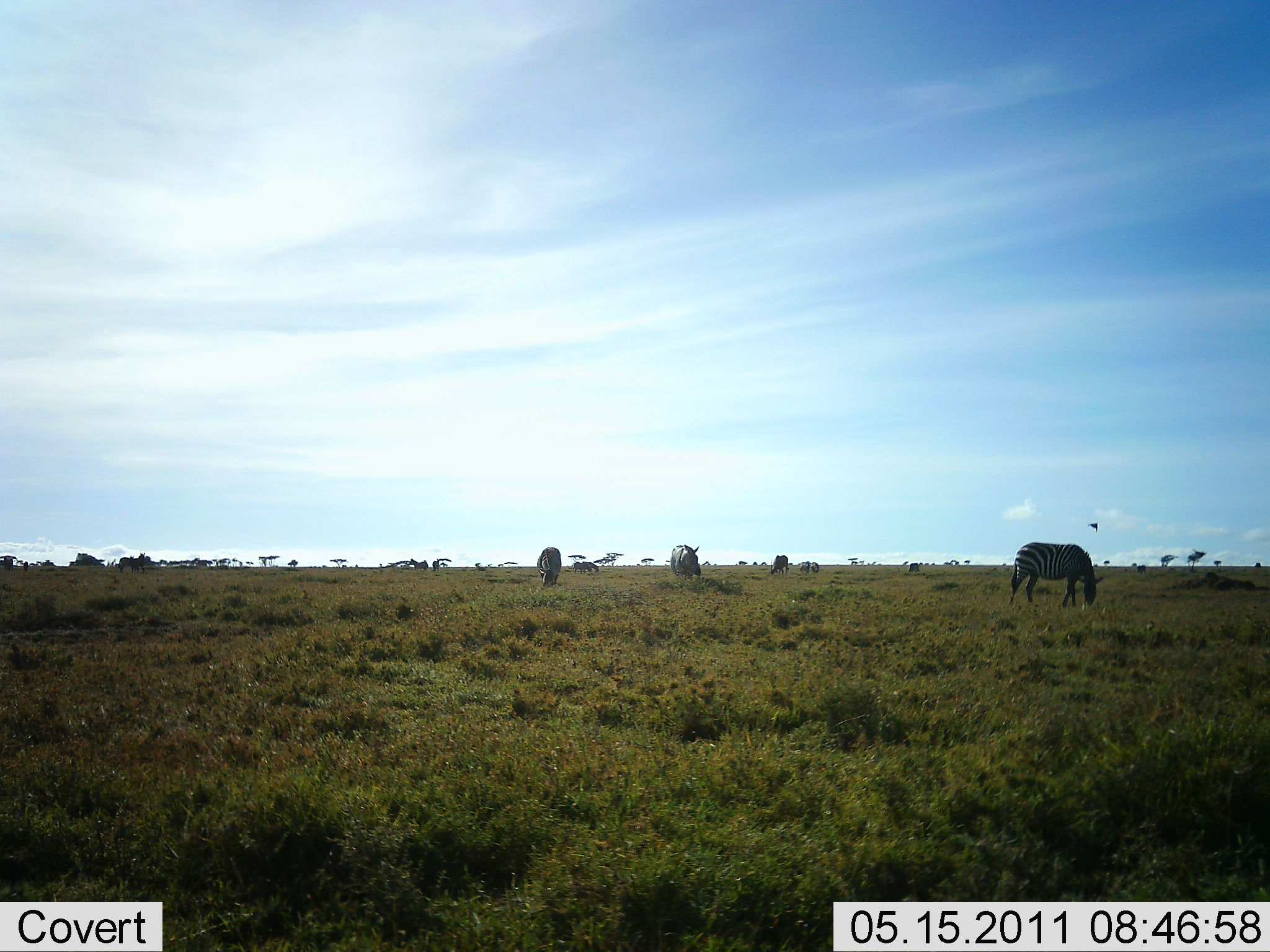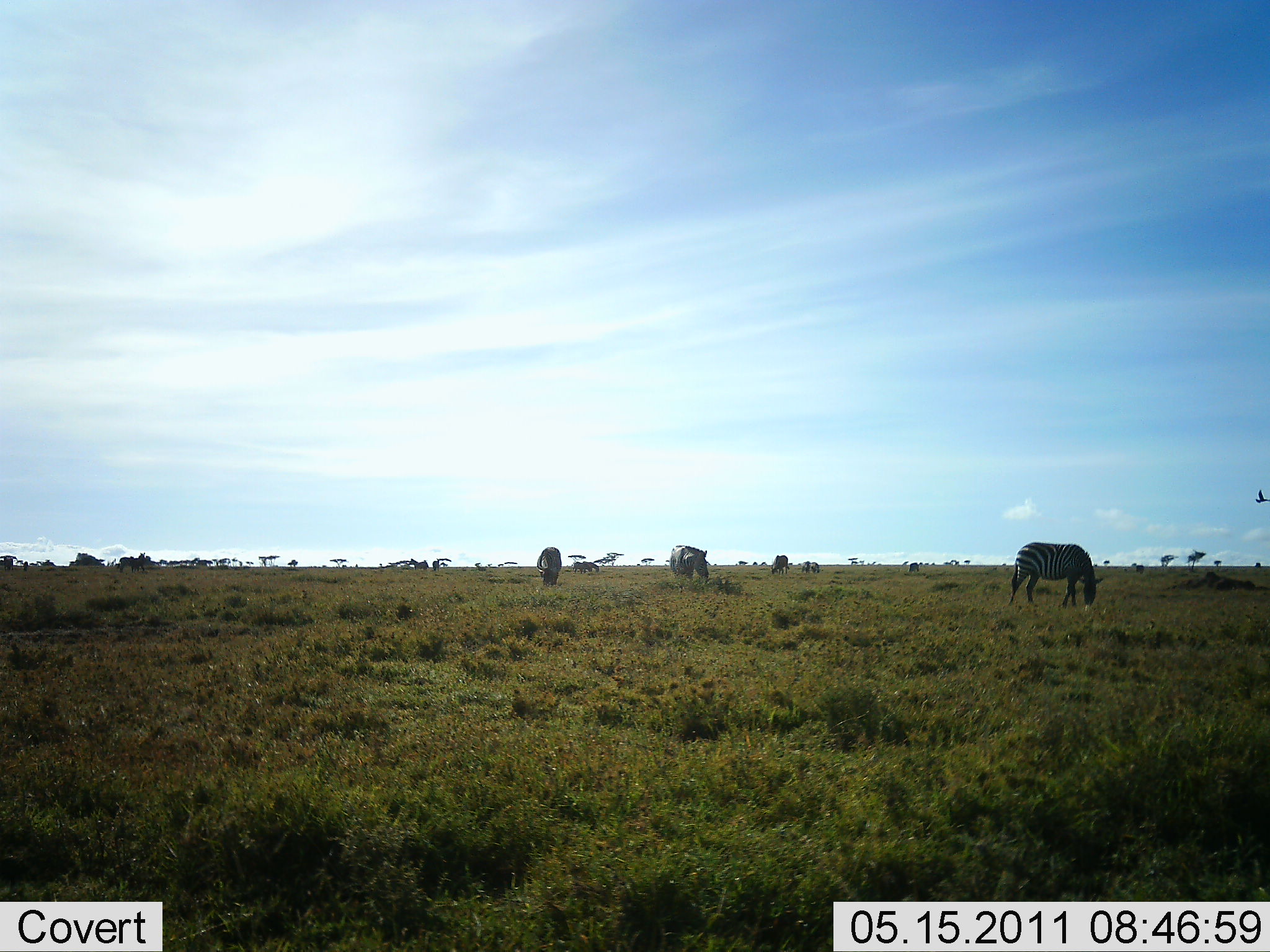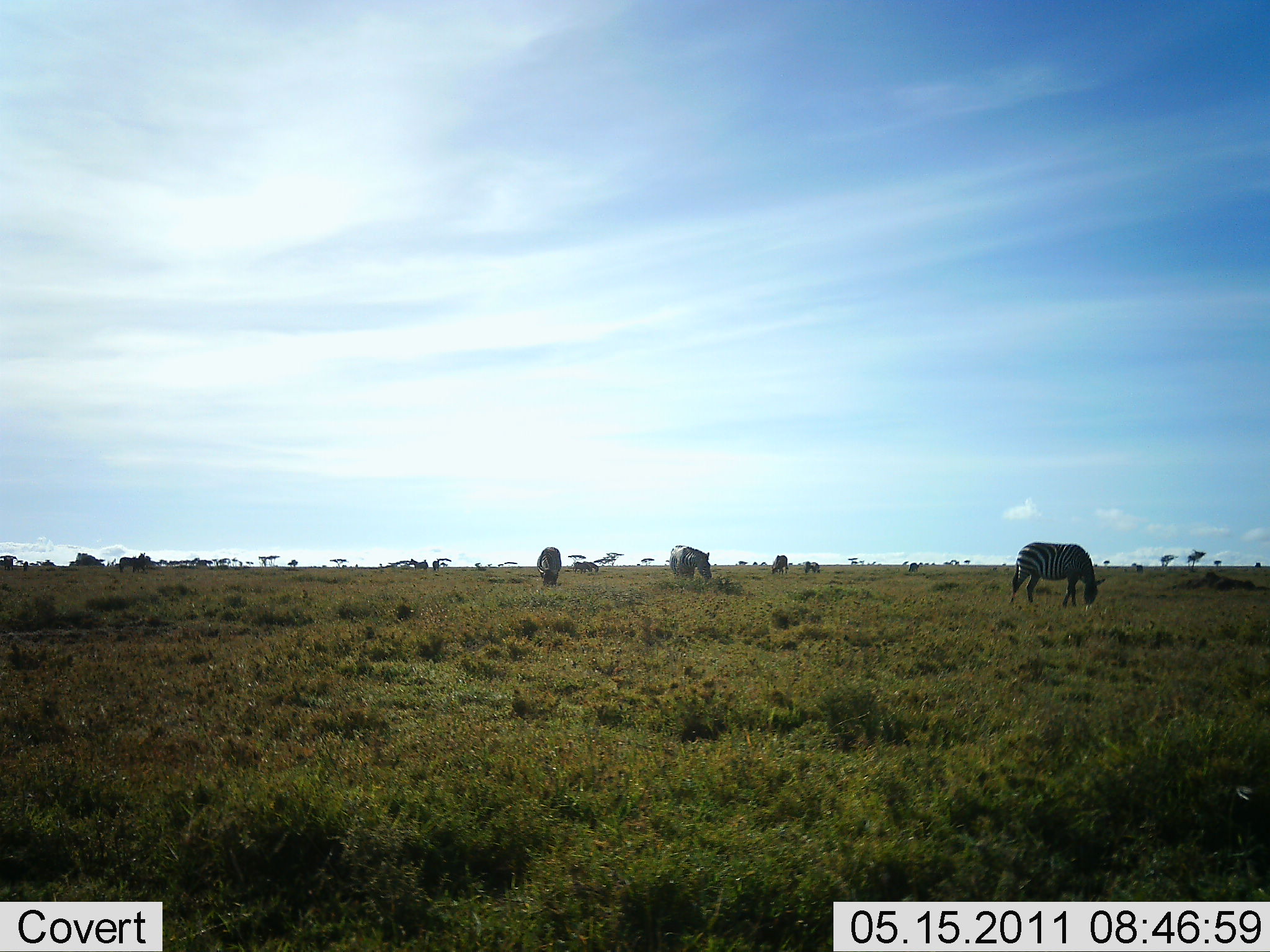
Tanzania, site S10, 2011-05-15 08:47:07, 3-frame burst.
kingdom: Animalia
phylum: Chordata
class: Mammalia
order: Perissodactyla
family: Equidae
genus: Equus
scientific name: Equus quagga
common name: plains zebra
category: zebra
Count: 3.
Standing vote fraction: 31%.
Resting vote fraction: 8%.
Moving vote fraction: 0%.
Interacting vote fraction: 0%.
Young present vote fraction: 0%.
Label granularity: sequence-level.